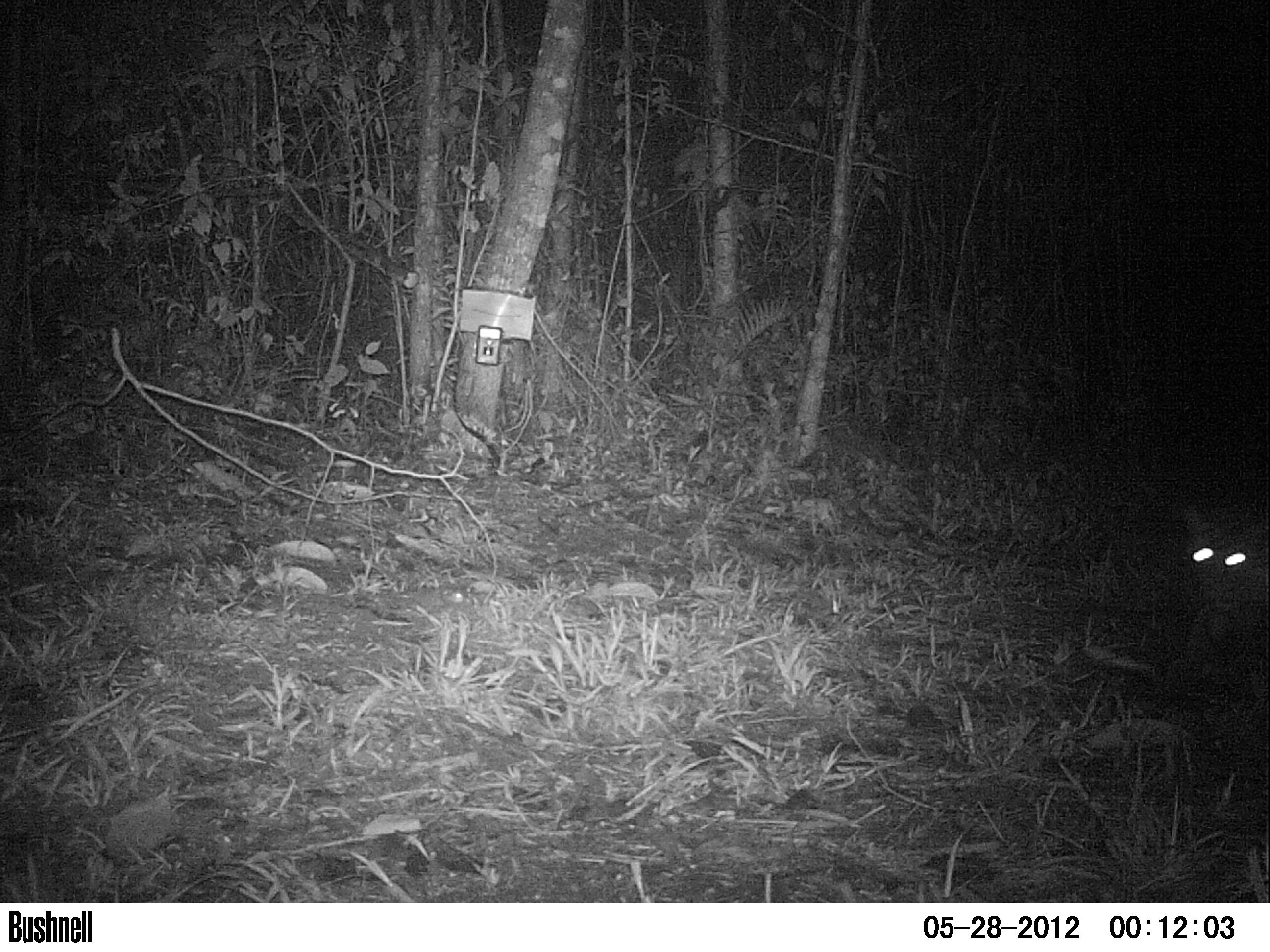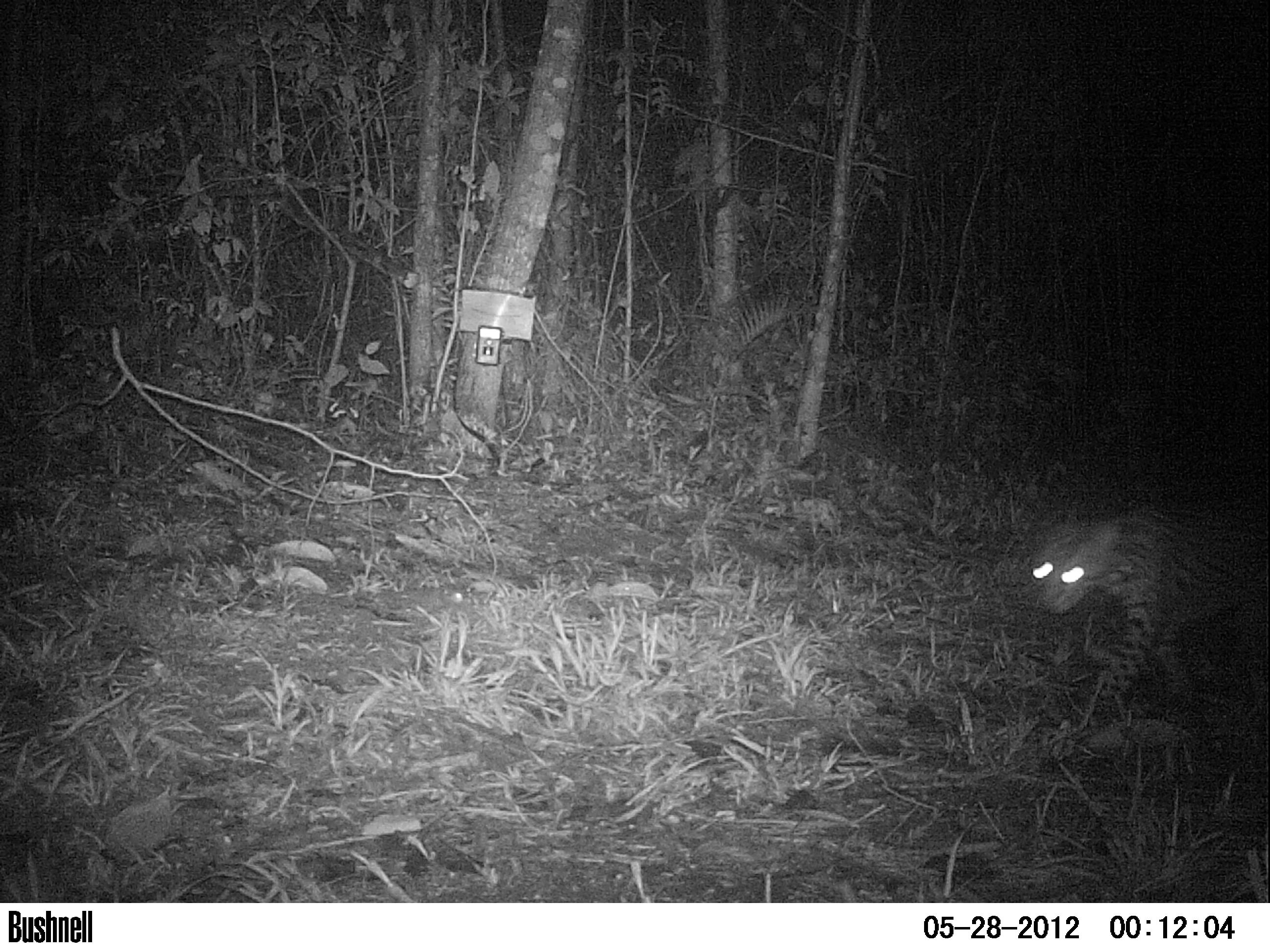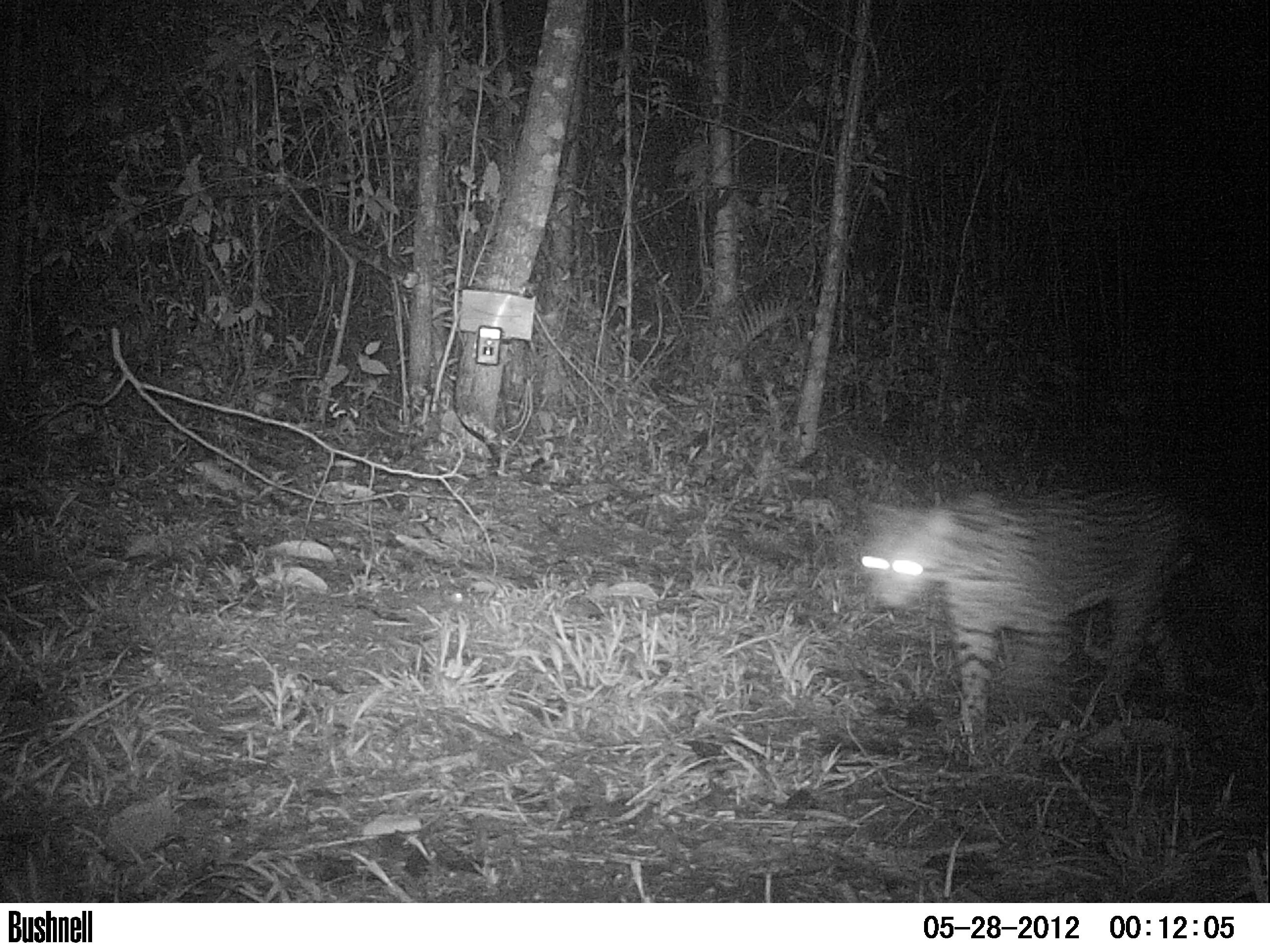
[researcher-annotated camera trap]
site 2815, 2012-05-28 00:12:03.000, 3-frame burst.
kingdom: Animalia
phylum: Chordata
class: Mammalia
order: Carnivora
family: Felidae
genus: Leopardus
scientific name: Leopardus pardalis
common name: ocelot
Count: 1.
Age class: adult.